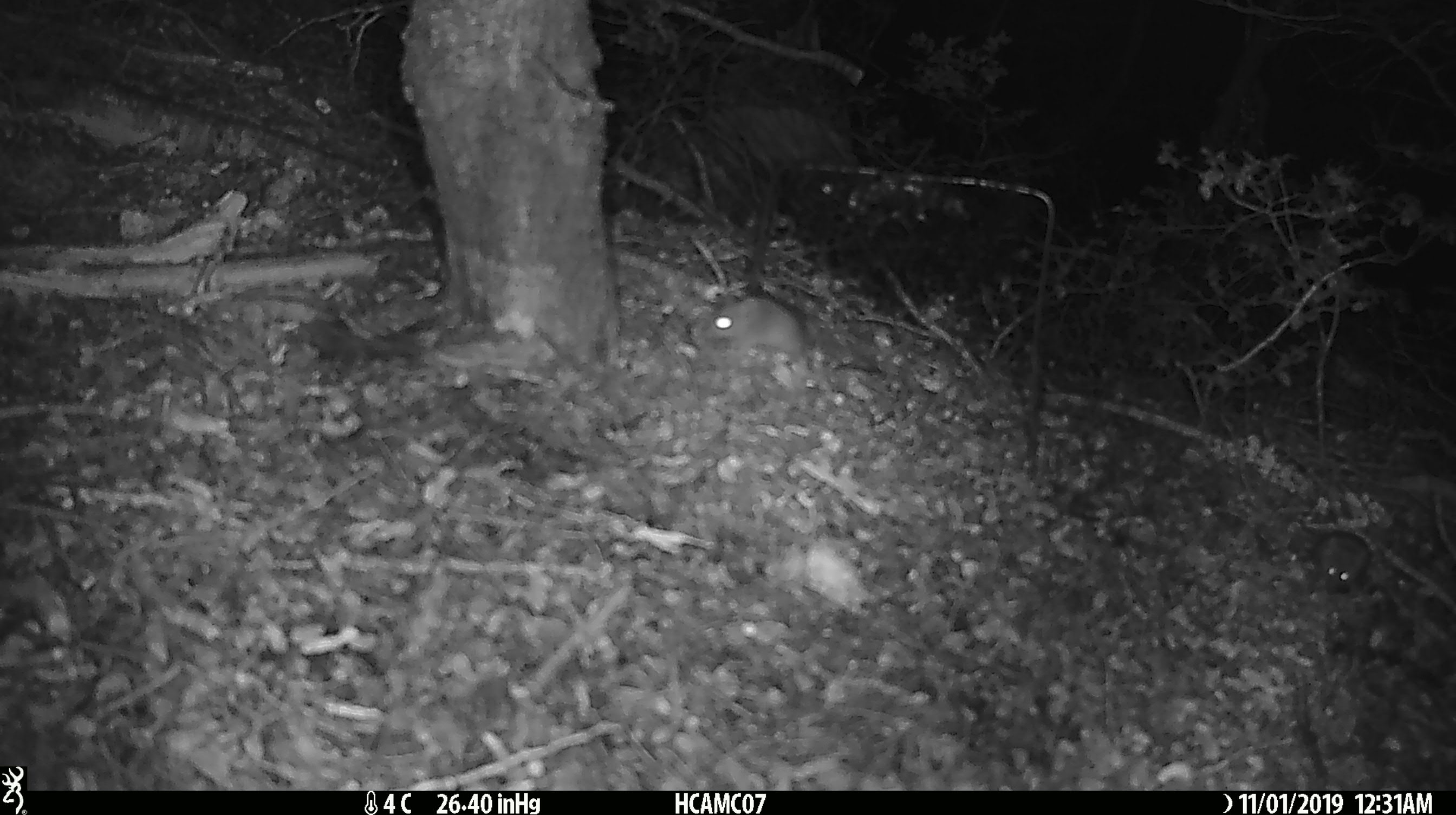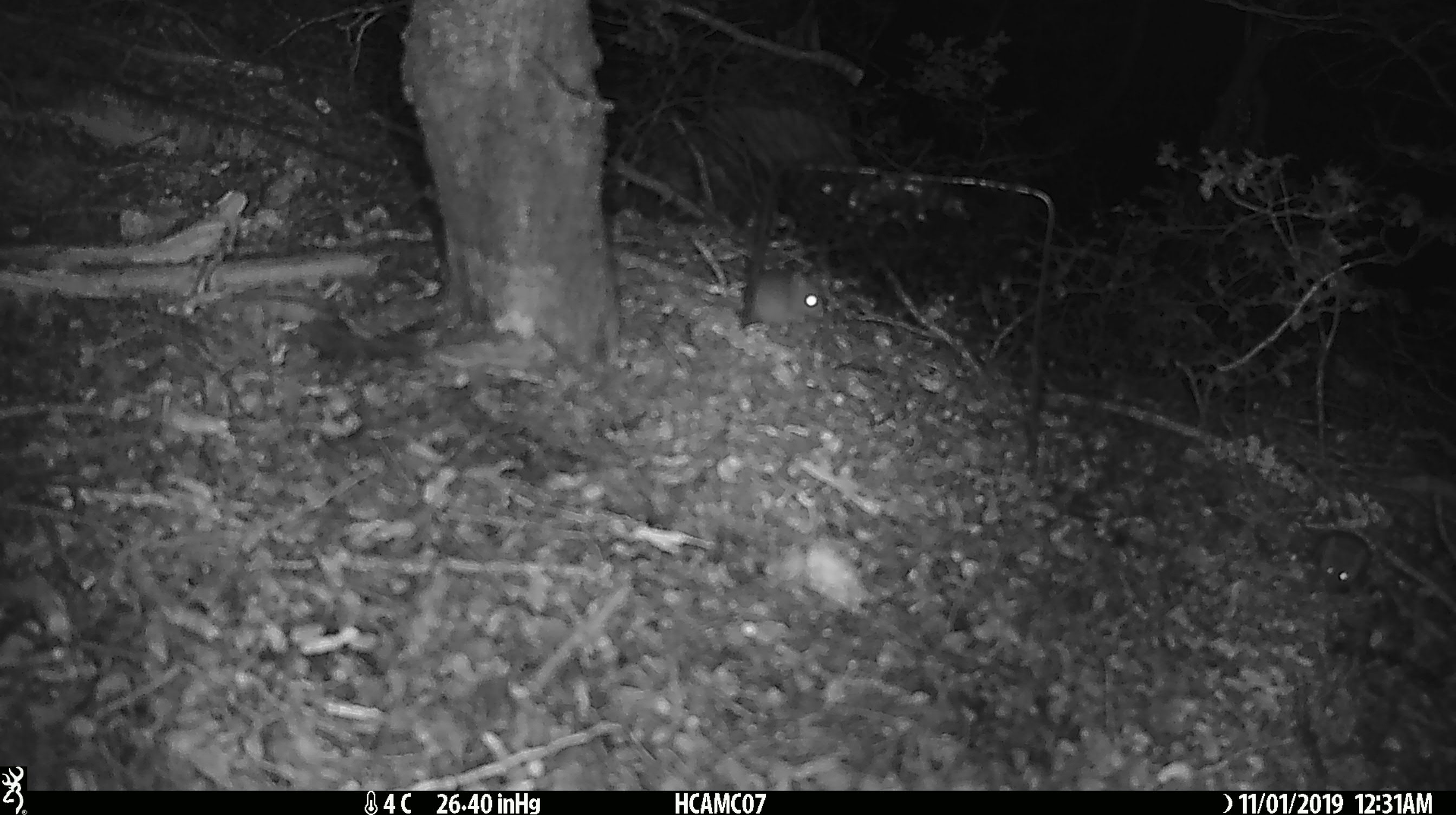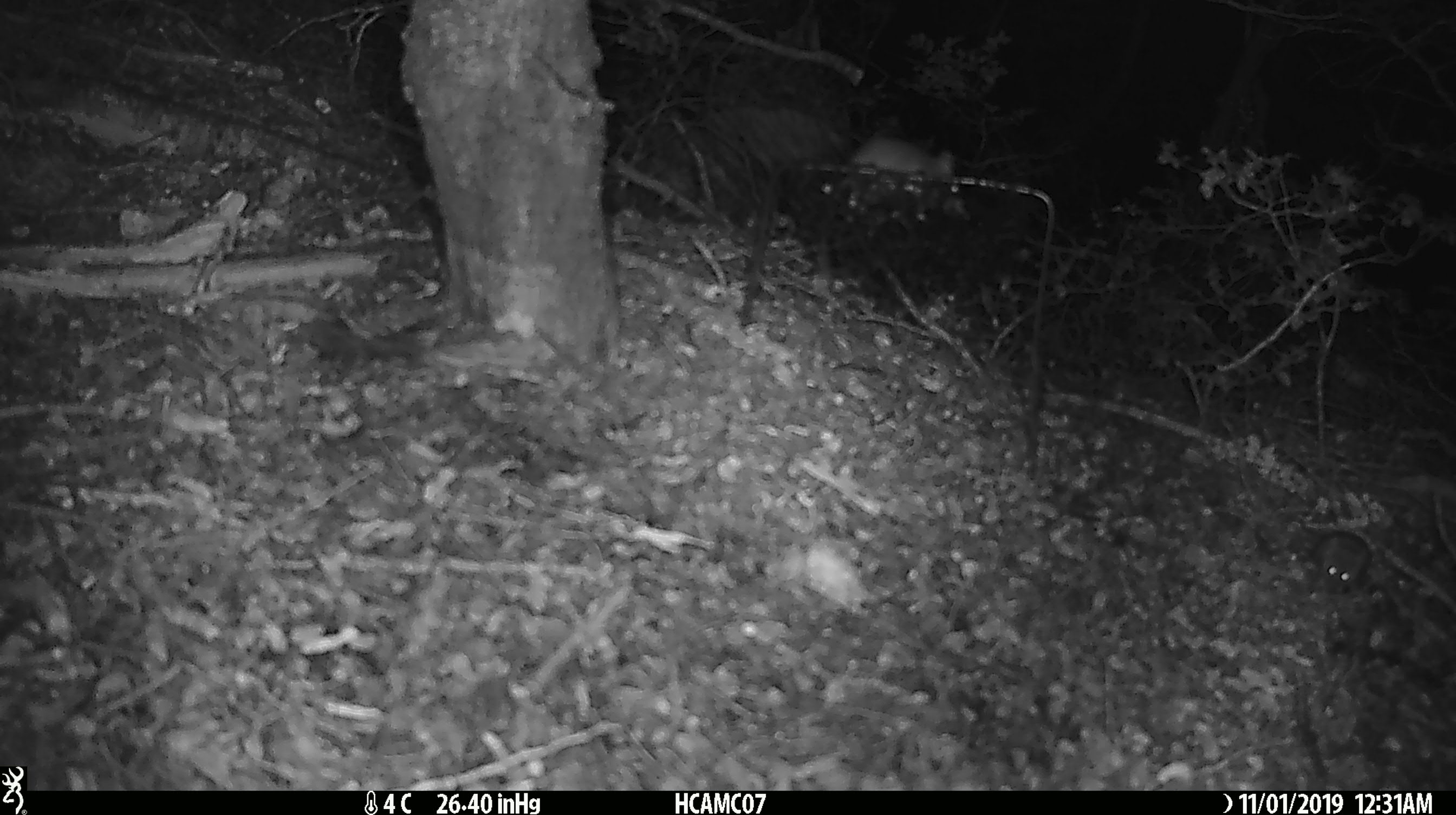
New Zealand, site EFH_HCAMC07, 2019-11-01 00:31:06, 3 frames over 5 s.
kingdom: Animalia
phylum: Chordata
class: Mammalia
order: Rodentia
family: Muridae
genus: Mus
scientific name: Mus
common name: mouse